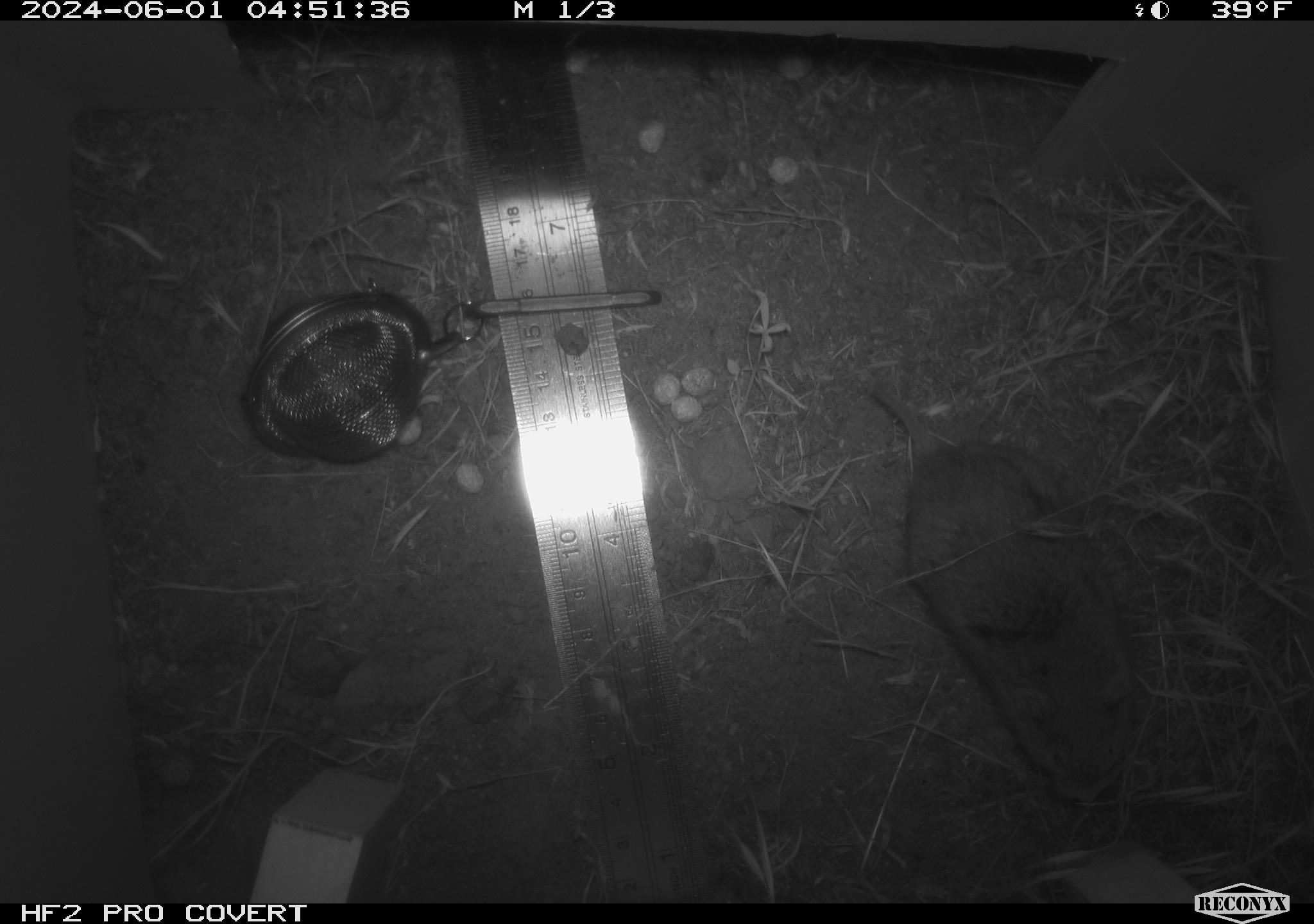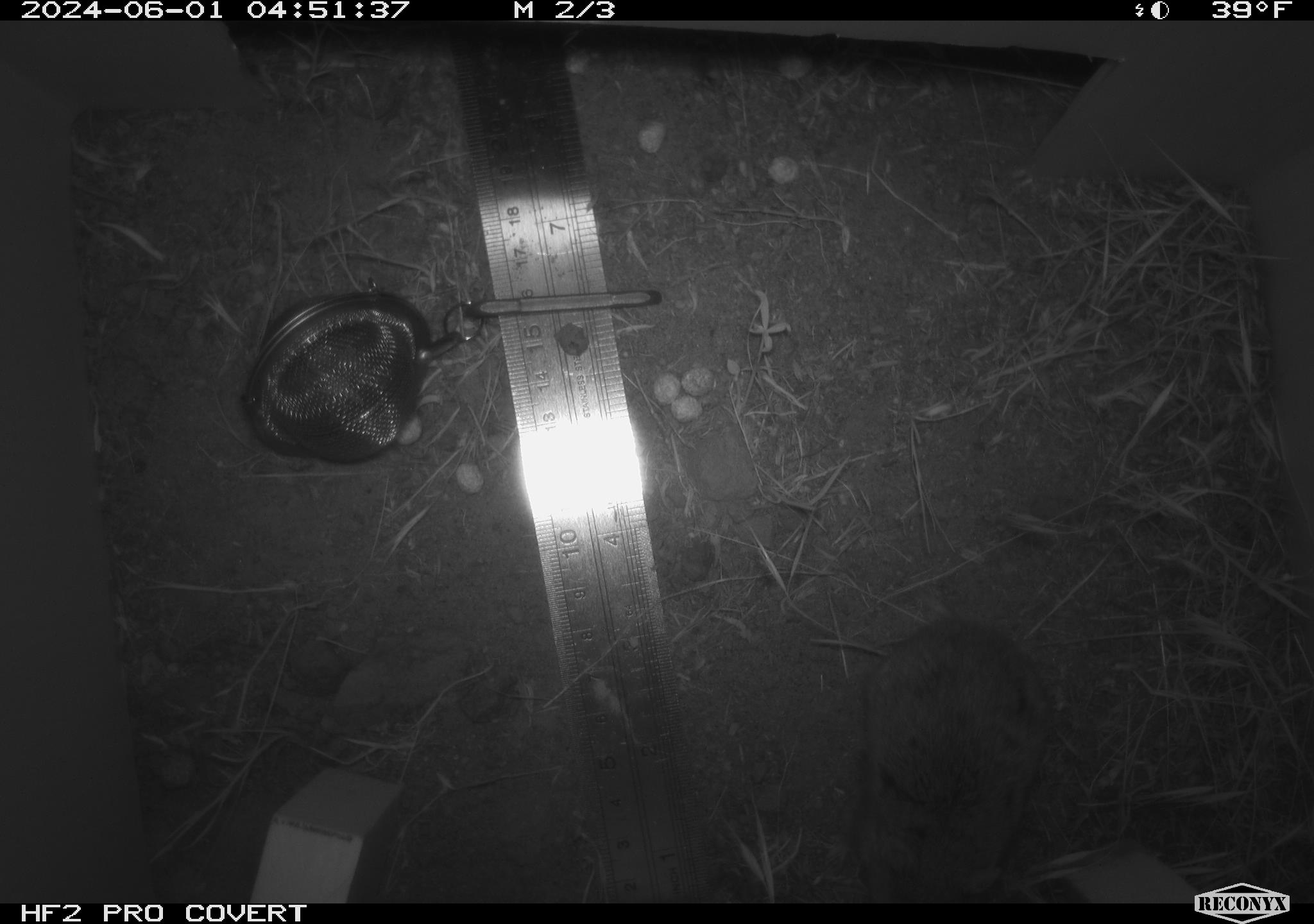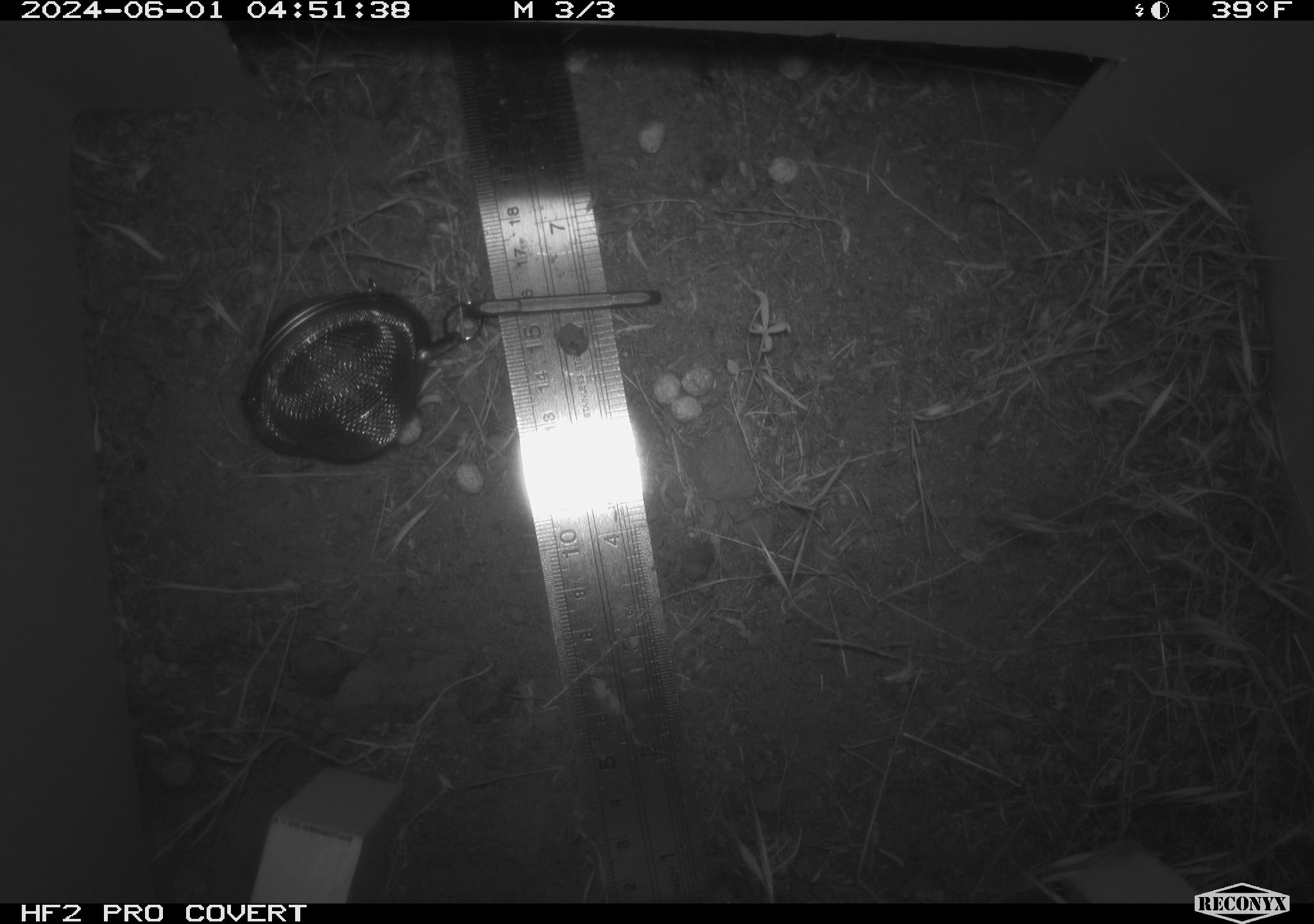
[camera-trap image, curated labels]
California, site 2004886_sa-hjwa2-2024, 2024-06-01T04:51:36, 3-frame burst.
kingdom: Animalia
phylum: Chordata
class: Mammalia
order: Rodentia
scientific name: Rodentia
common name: rodent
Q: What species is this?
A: Rodent (Rodentia).